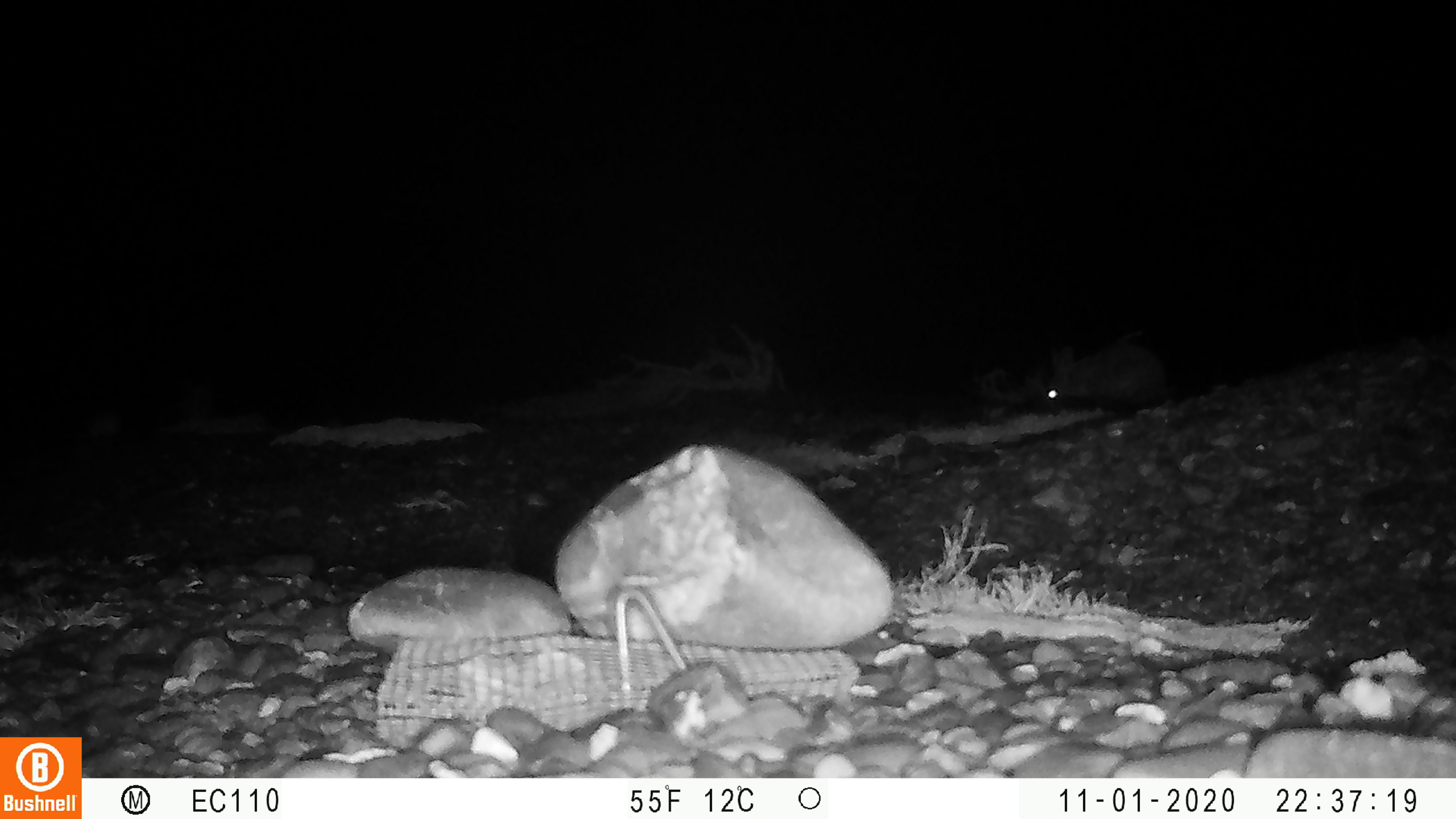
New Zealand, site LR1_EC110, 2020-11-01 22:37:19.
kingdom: Animalia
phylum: Chordata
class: Mammalia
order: Lagomorpha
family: Leporidae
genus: Oryctolagus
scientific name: Oryctolagus cuniculus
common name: european rabbit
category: rabbit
Rabbit (european rabbit) (Oryctolagus cuniculus).